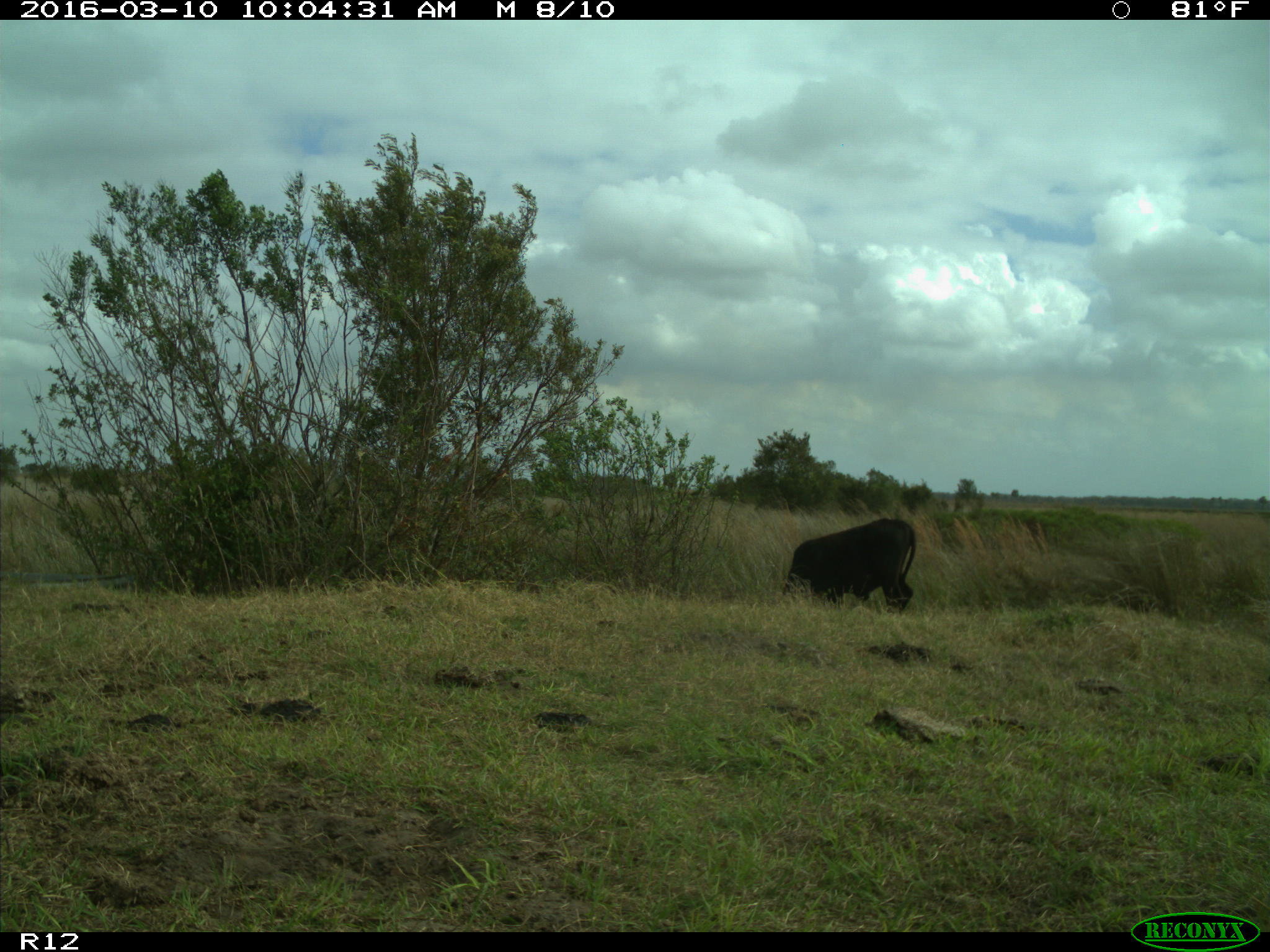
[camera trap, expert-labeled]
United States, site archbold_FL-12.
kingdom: Animalia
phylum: Chordata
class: Mammalia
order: Artiodactyla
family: Bovidae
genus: Bos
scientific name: Bos taurus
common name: domestic cow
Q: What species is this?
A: Bos taurus (domestic cow).